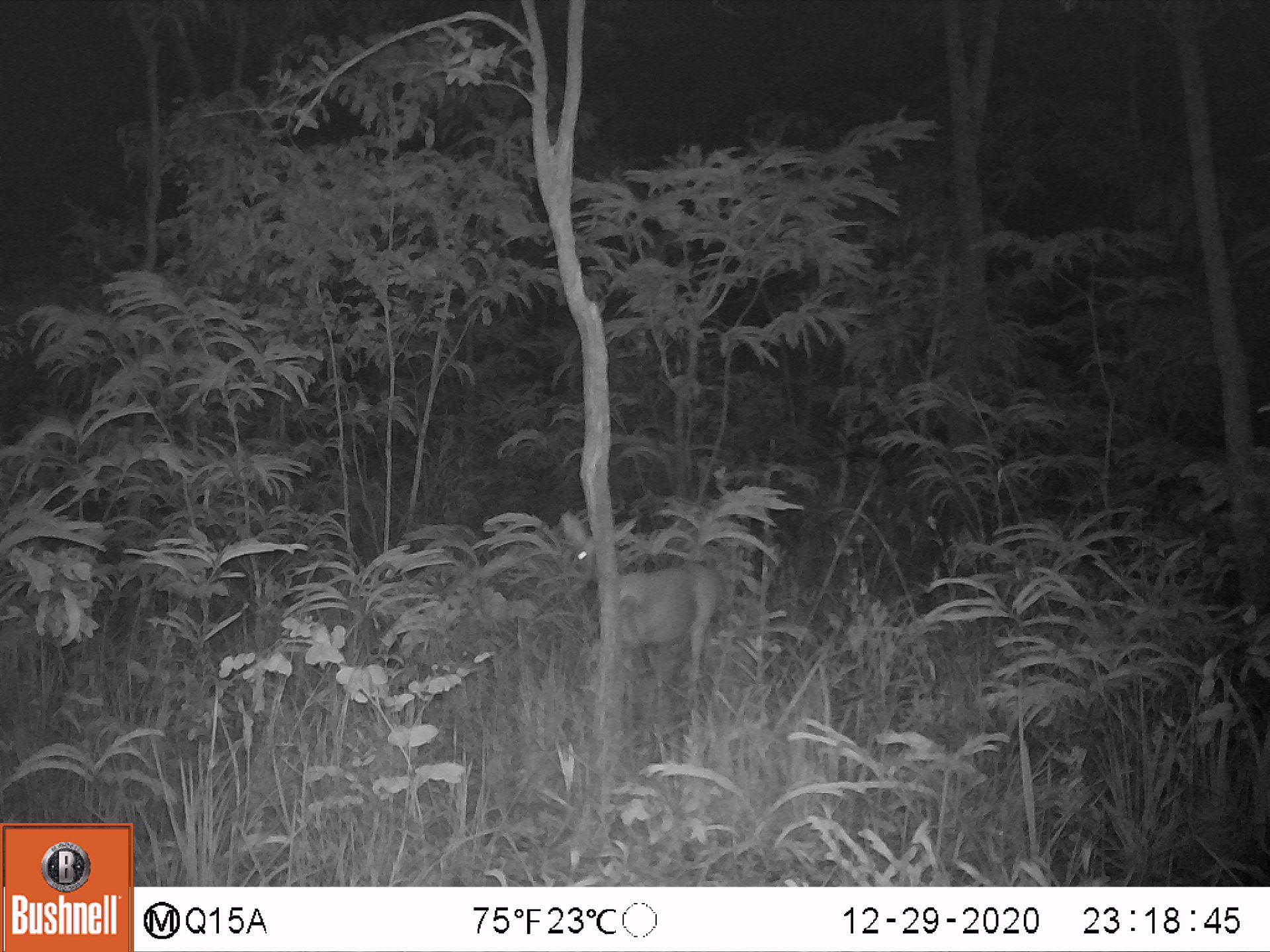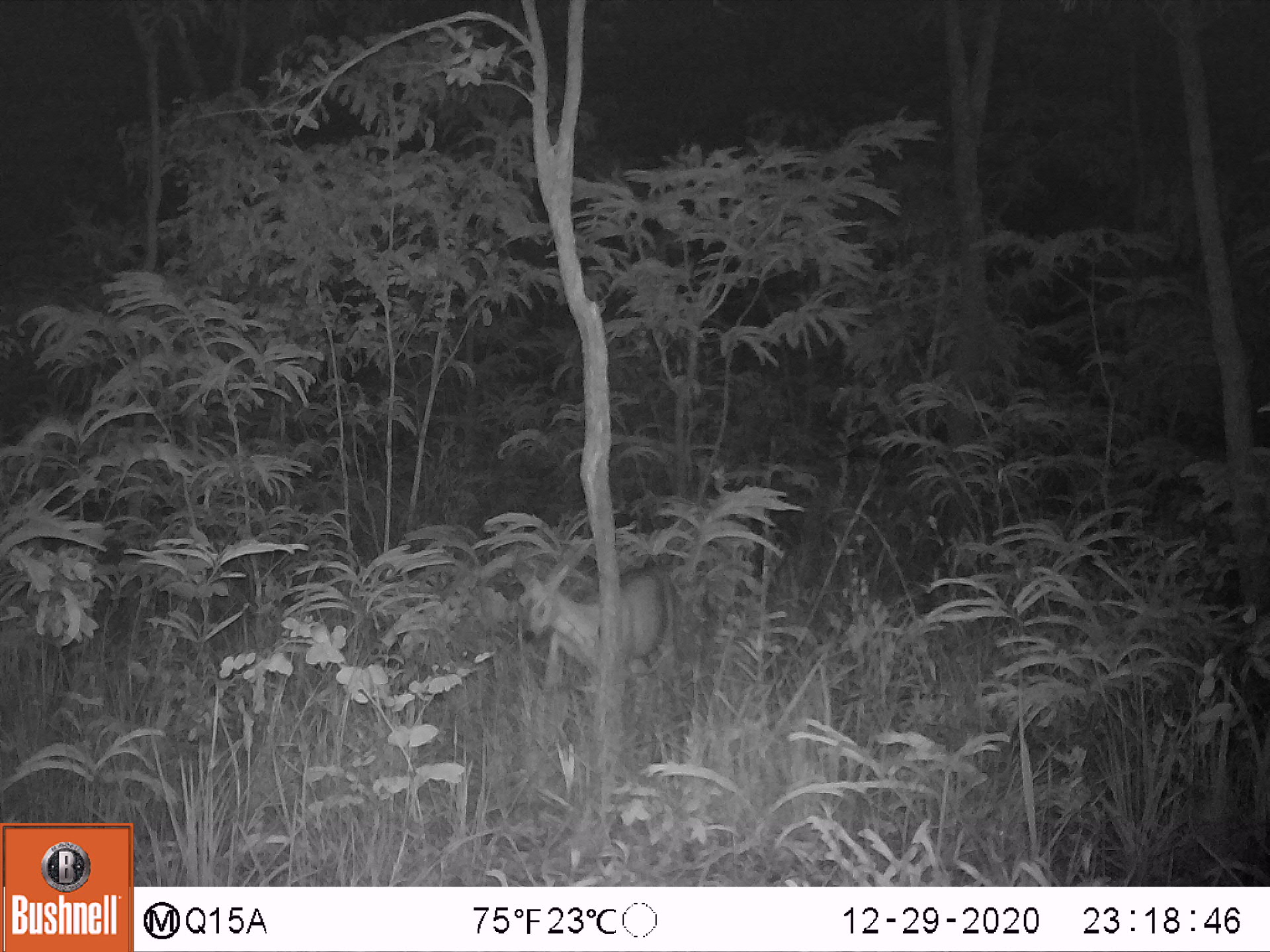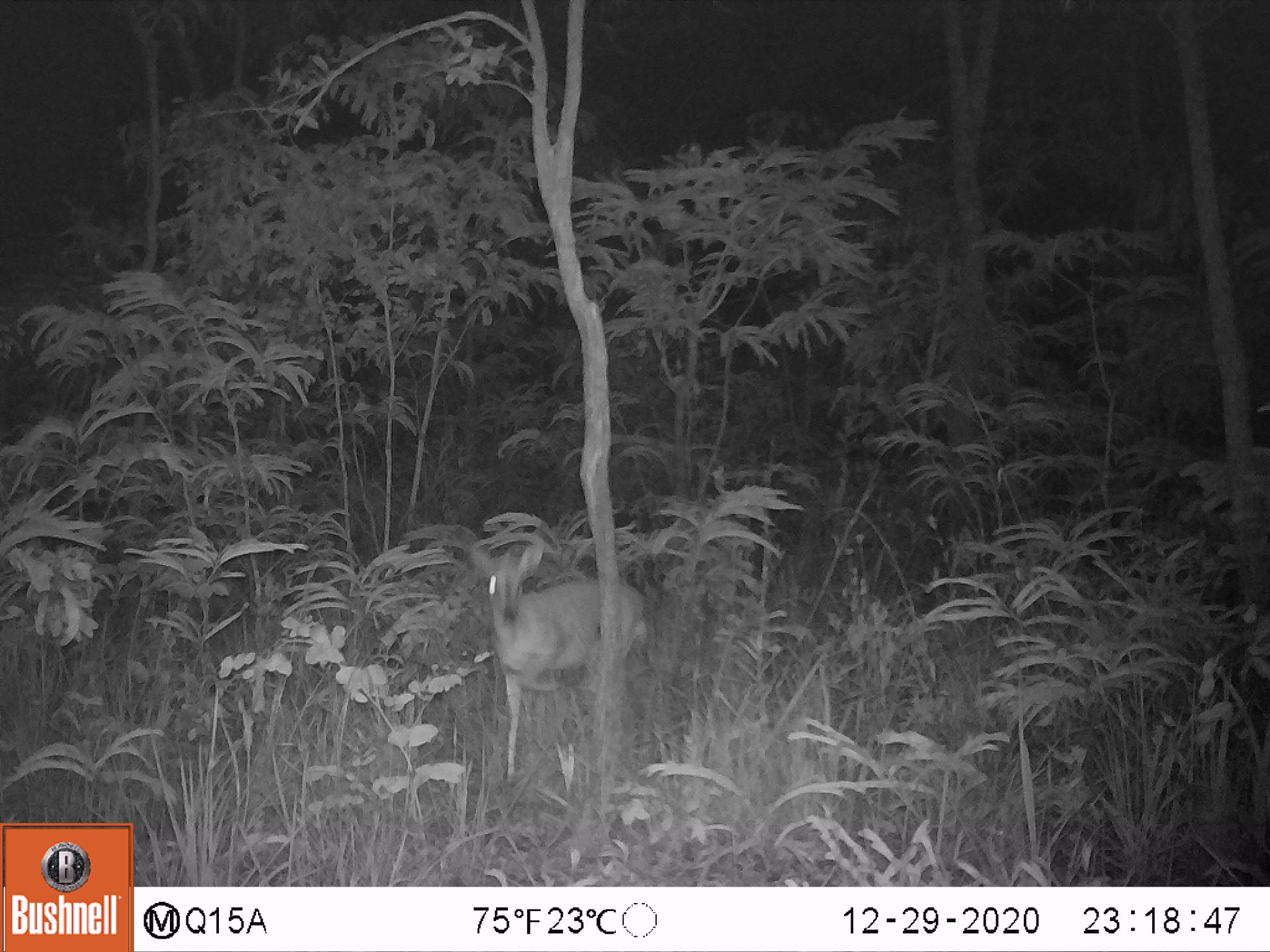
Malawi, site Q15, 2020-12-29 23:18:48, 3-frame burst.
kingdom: Animalia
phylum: Chordata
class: Mammalia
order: Artiodactyla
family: Bovidae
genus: Sylvicapra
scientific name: Sylvicapra grimmia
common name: common duiker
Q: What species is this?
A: Common duiker (Sylvicapra grimmia).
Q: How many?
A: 1.